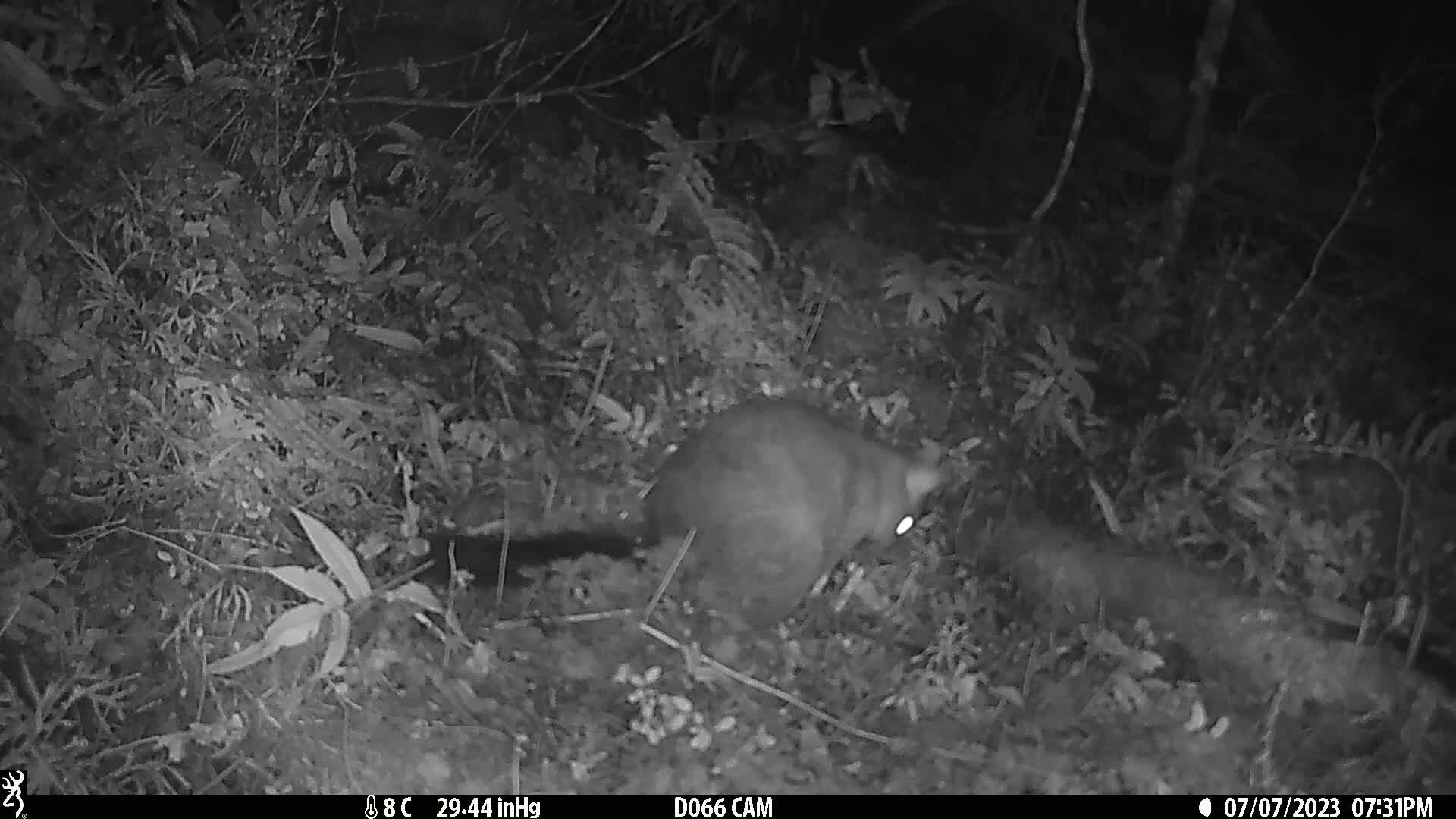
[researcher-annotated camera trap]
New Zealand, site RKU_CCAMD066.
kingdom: Animalia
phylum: Chordata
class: Mammalia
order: Diprotodontia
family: Phalangeridae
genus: Trichosurus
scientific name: Trichosurus vulpecula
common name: common brushtail possum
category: possum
Possum (common brushtail possum) (Trichosurus vulpecula).